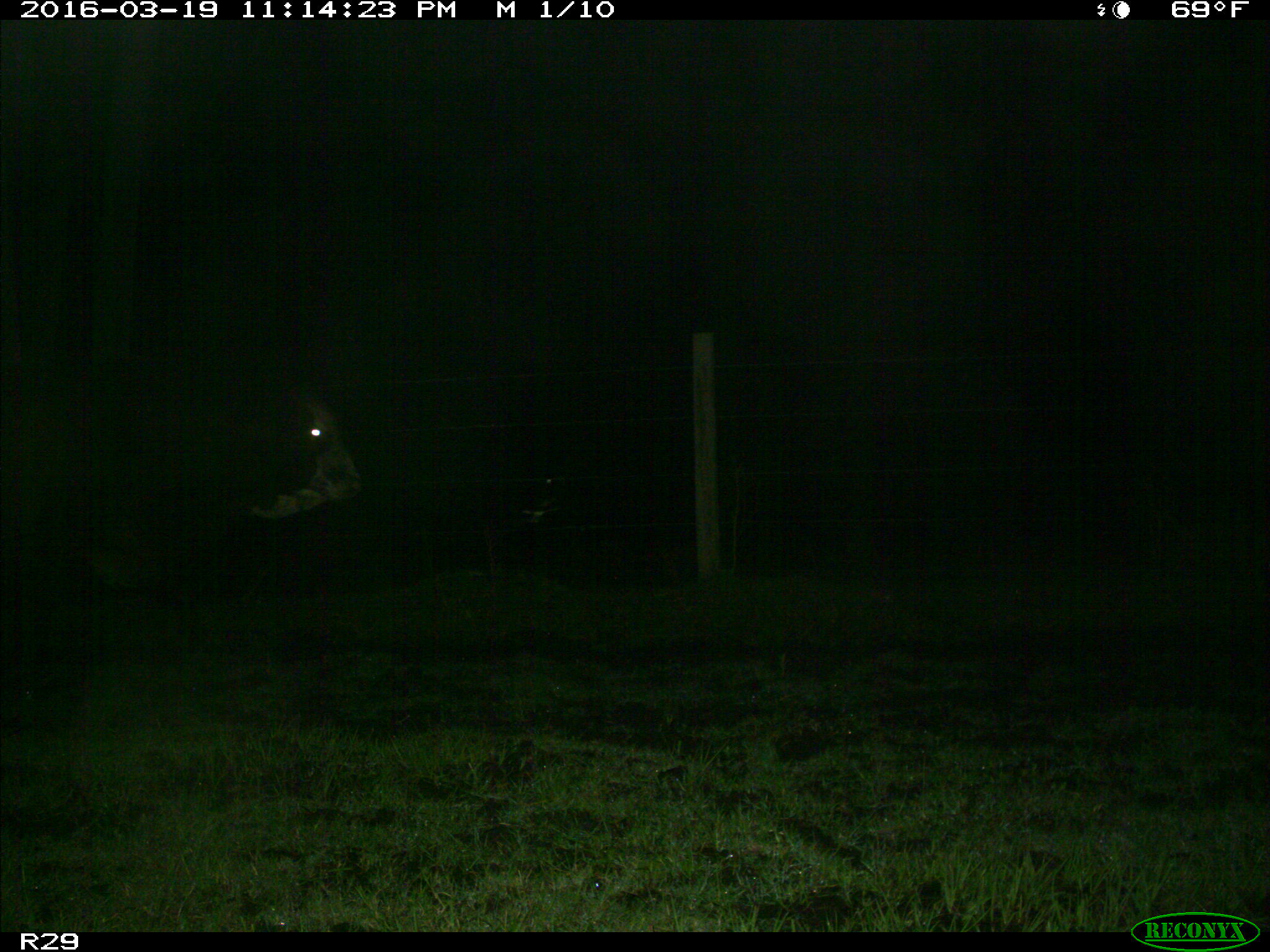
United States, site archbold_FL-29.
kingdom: Animalia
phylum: Chordata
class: Mammalia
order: Artiodactyla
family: Bovidae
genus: Bos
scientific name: Bos taurus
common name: domestic cow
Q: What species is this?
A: Bos taurus (domestic cow).